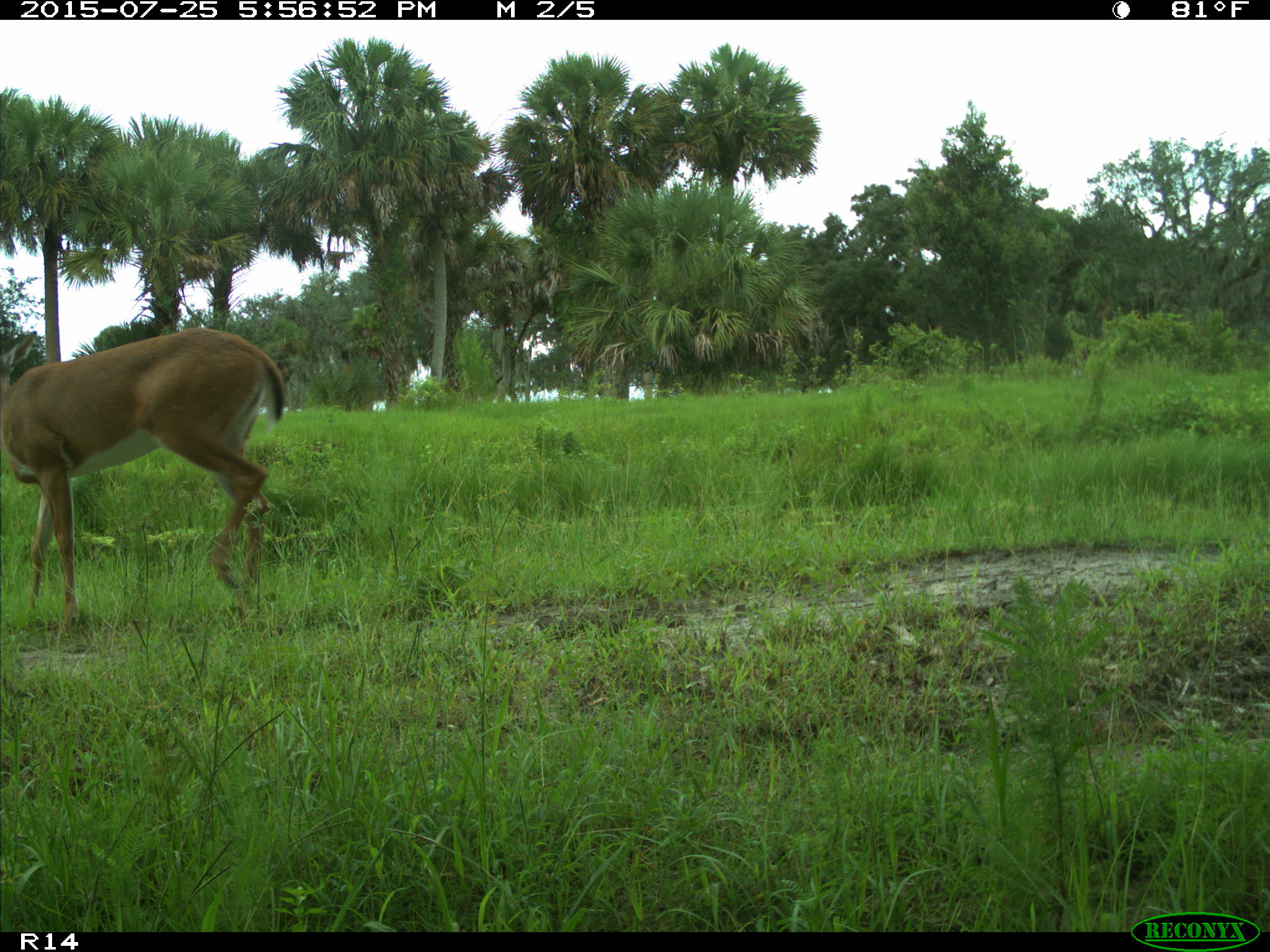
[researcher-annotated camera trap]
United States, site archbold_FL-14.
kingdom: Animalia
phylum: Chordata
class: Mammalia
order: Artiodactyla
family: Cervidae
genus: Odocoileus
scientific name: Odocoileus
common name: deer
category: unidentified deer